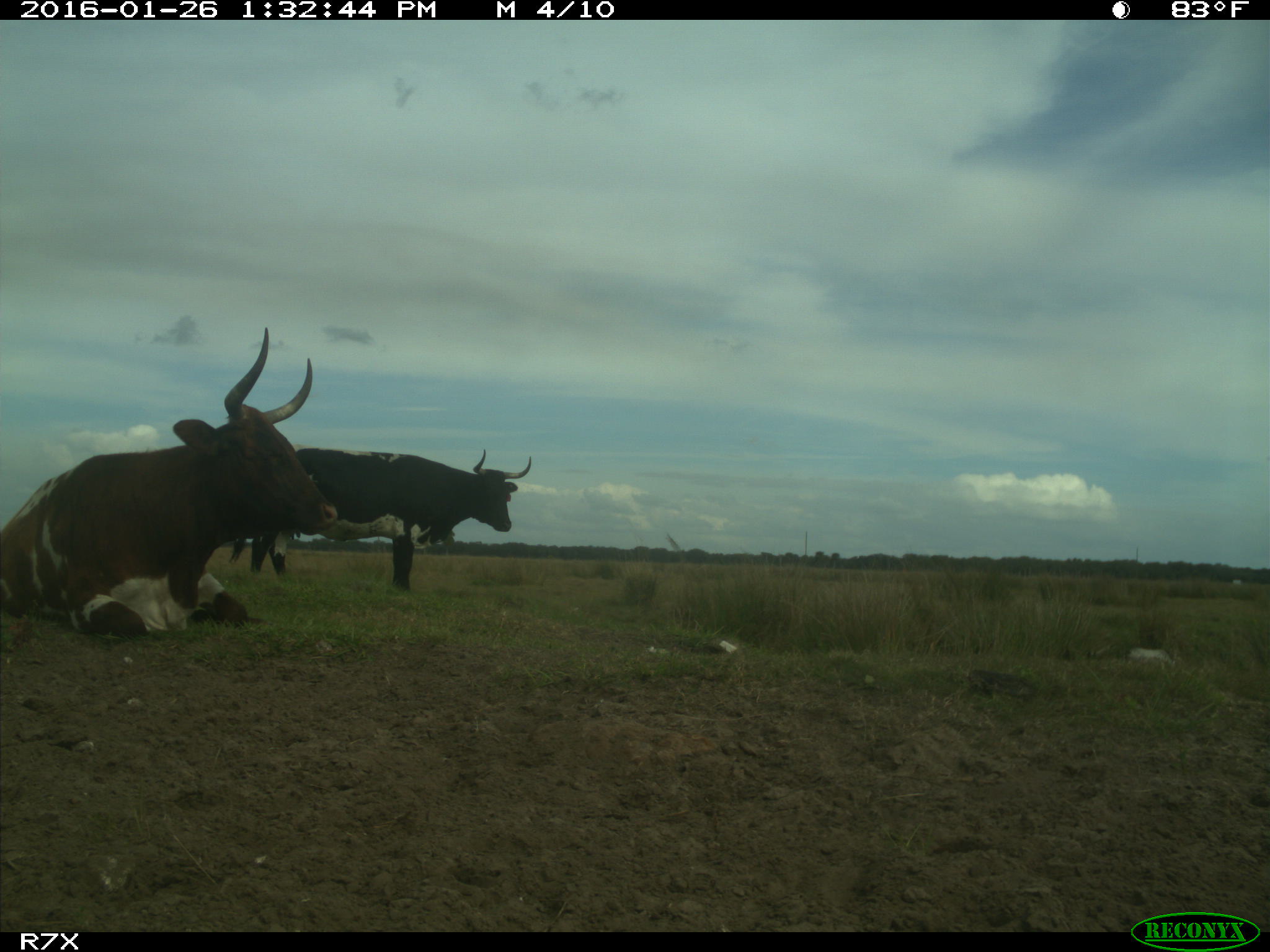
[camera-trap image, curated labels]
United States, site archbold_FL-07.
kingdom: Animalia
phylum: Chordata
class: Mammalia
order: Artiodactyla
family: Bovidae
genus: Bos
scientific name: Bos taurus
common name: domestic cow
Bos taurus (domestic cow).